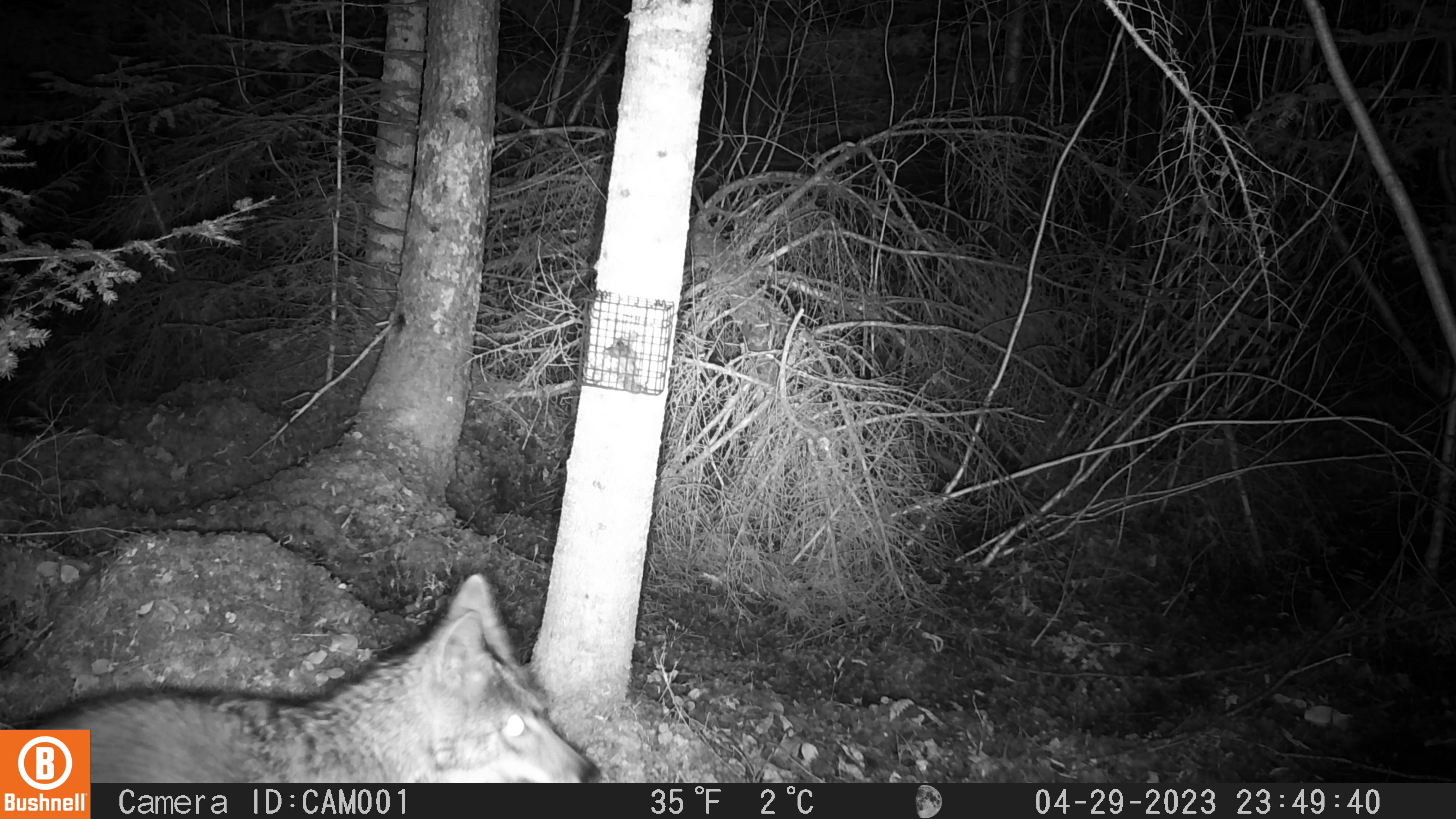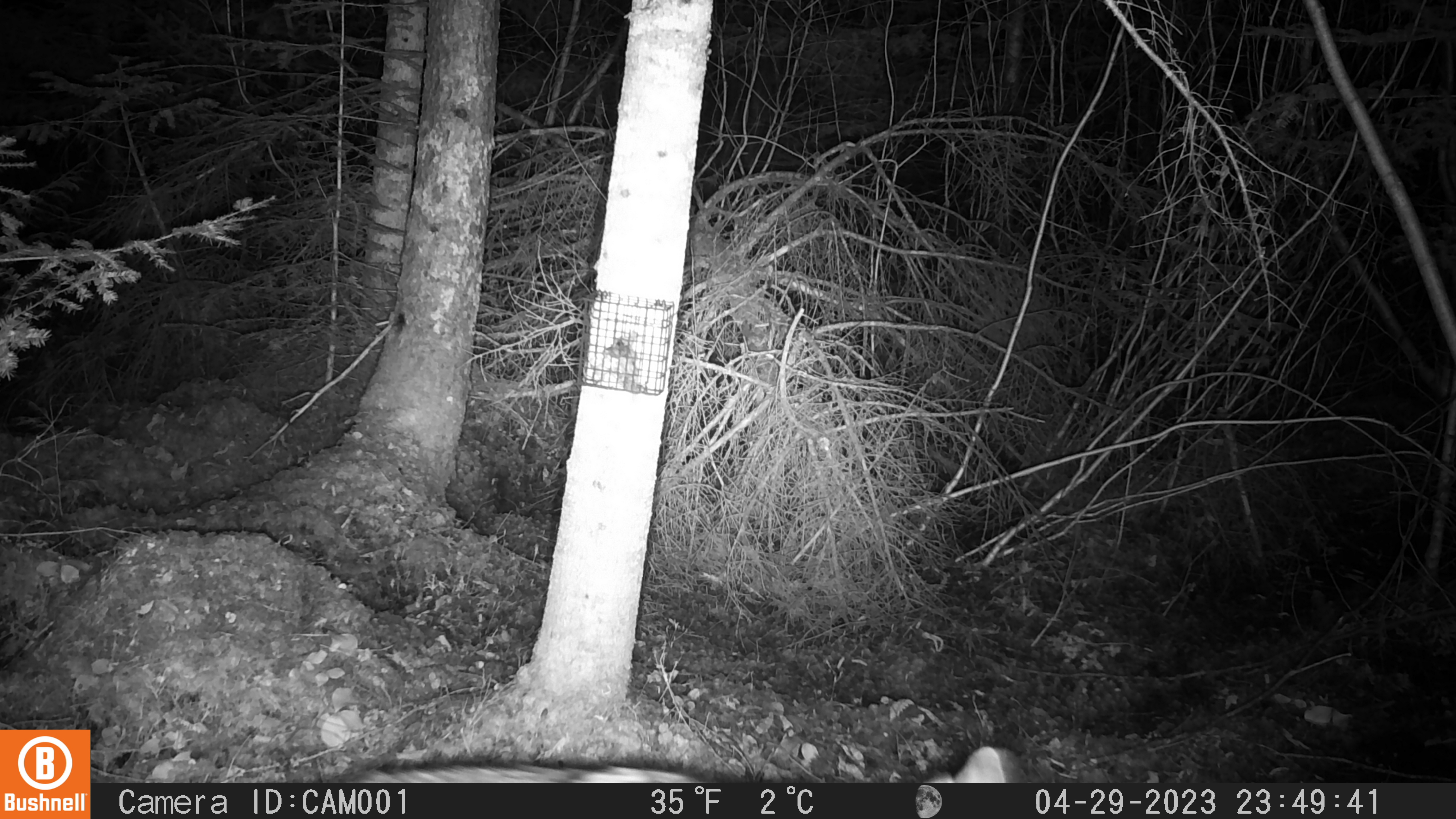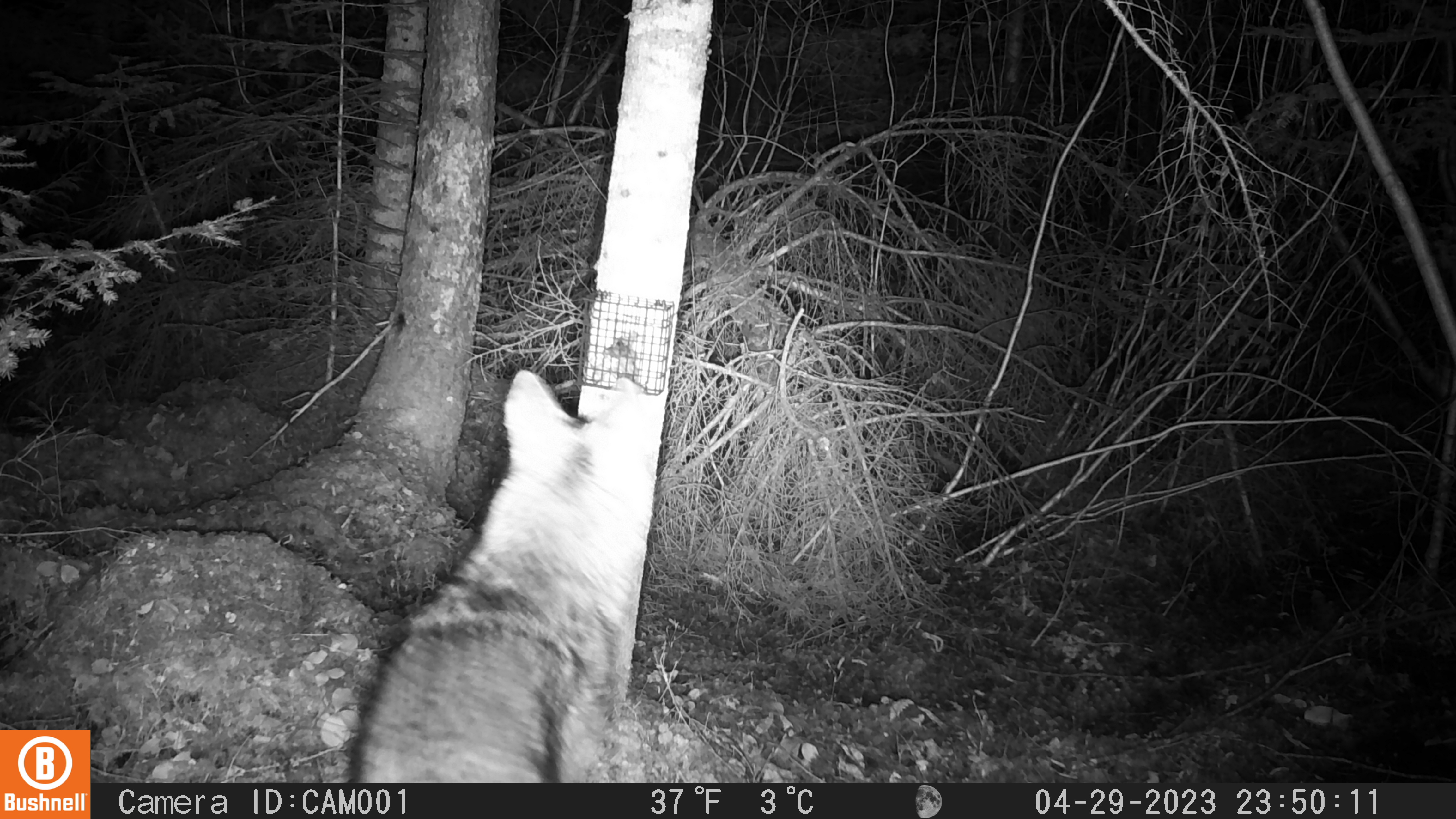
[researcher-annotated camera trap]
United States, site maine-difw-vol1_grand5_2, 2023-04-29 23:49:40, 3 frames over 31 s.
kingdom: Animalia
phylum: Chordata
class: Mammalia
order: Carnivora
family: Canidae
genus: Canis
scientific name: Canis latrans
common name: coyote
Coyote (Canis latrans).